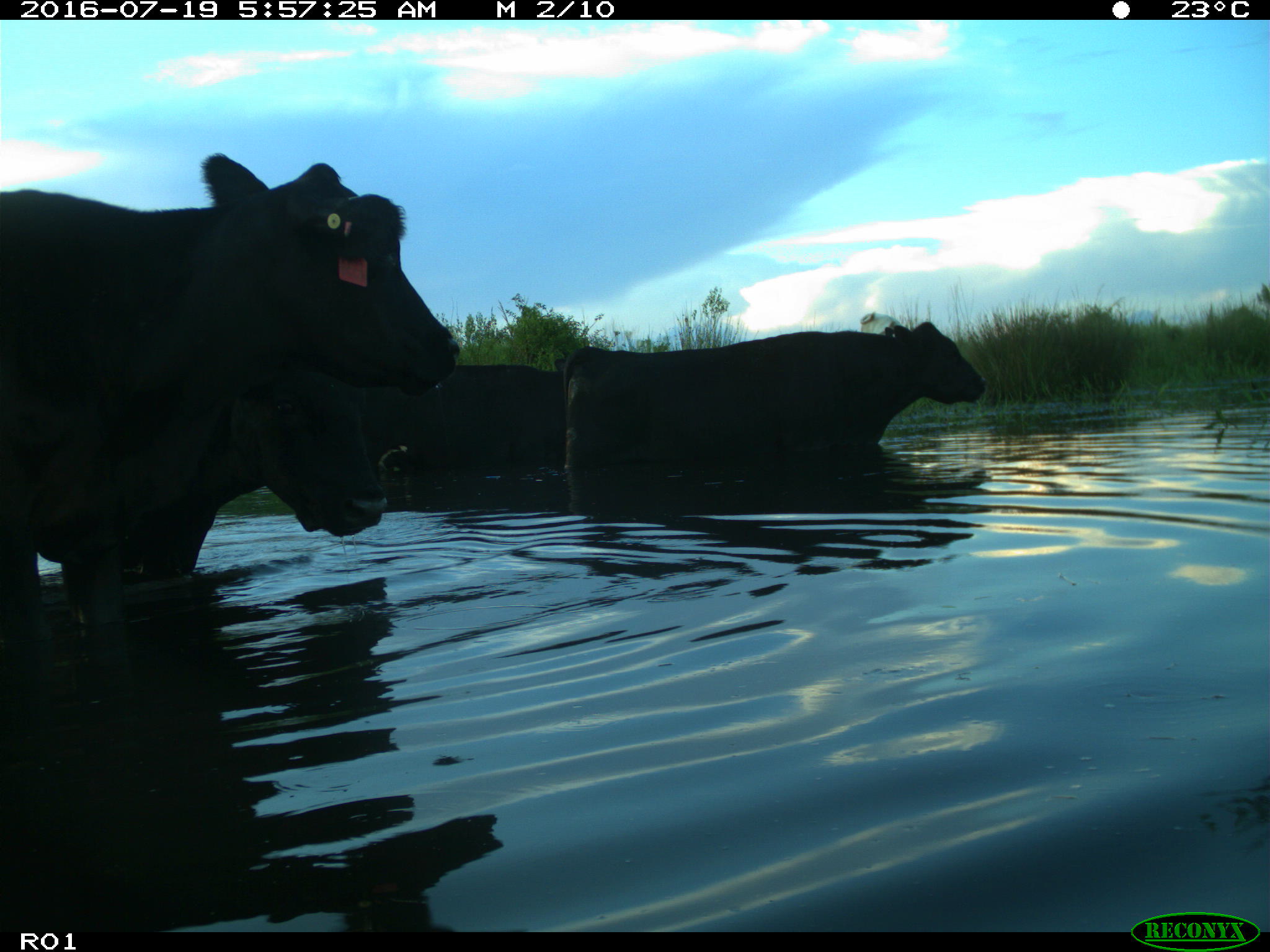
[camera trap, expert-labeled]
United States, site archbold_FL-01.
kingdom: Animalia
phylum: Chordata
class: Mammalia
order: Artiodactyla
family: Bovidae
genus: Bos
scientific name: Bos taurus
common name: domestic cow